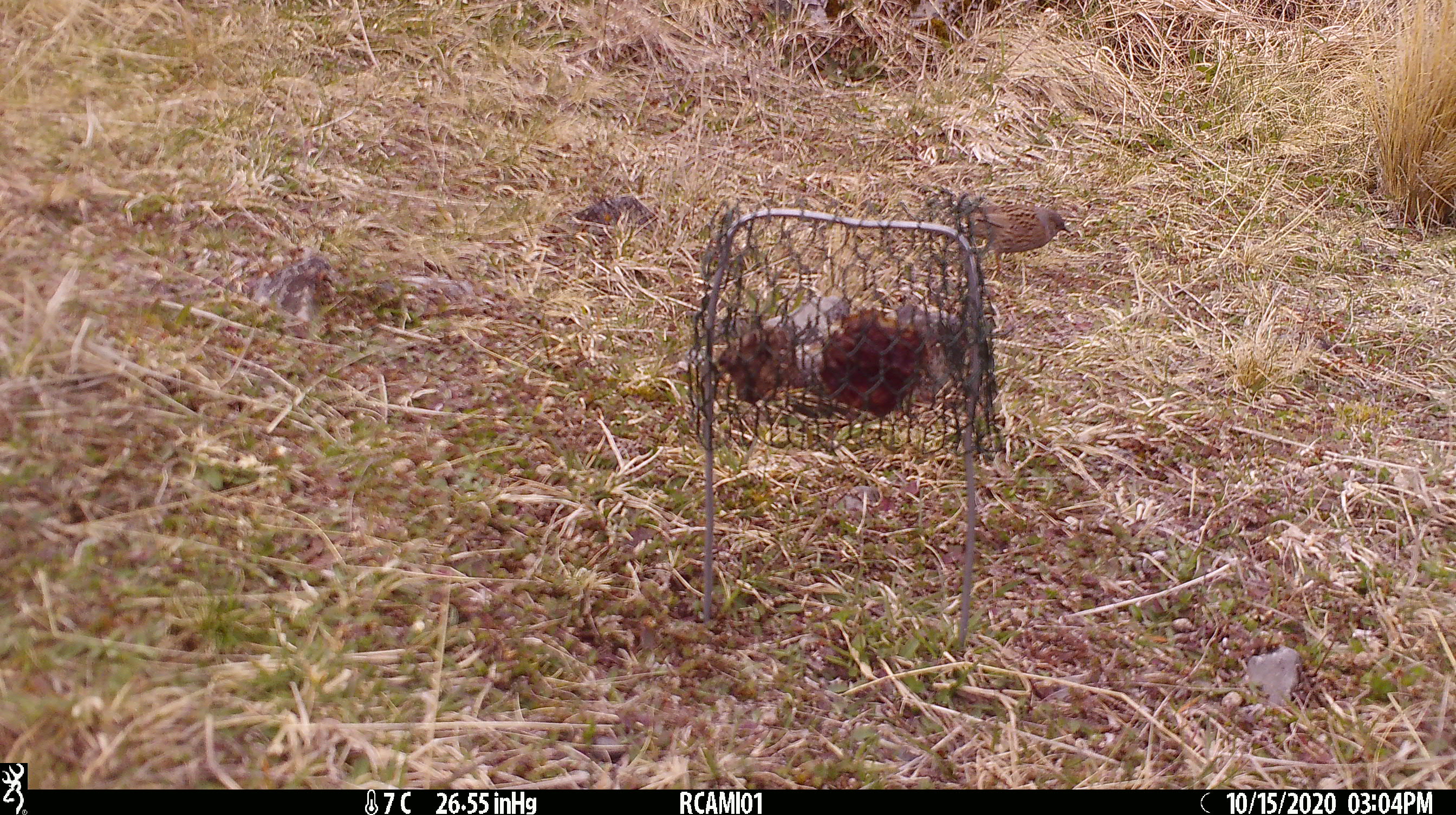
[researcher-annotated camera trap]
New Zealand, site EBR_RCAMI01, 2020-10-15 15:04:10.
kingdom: Animalia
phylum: Chordata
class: Aves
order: Passeriformes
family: Prunellidae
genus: Prunella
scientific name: Prunella modularis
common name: dunnock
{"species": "dunnock (Prunella modularis)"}